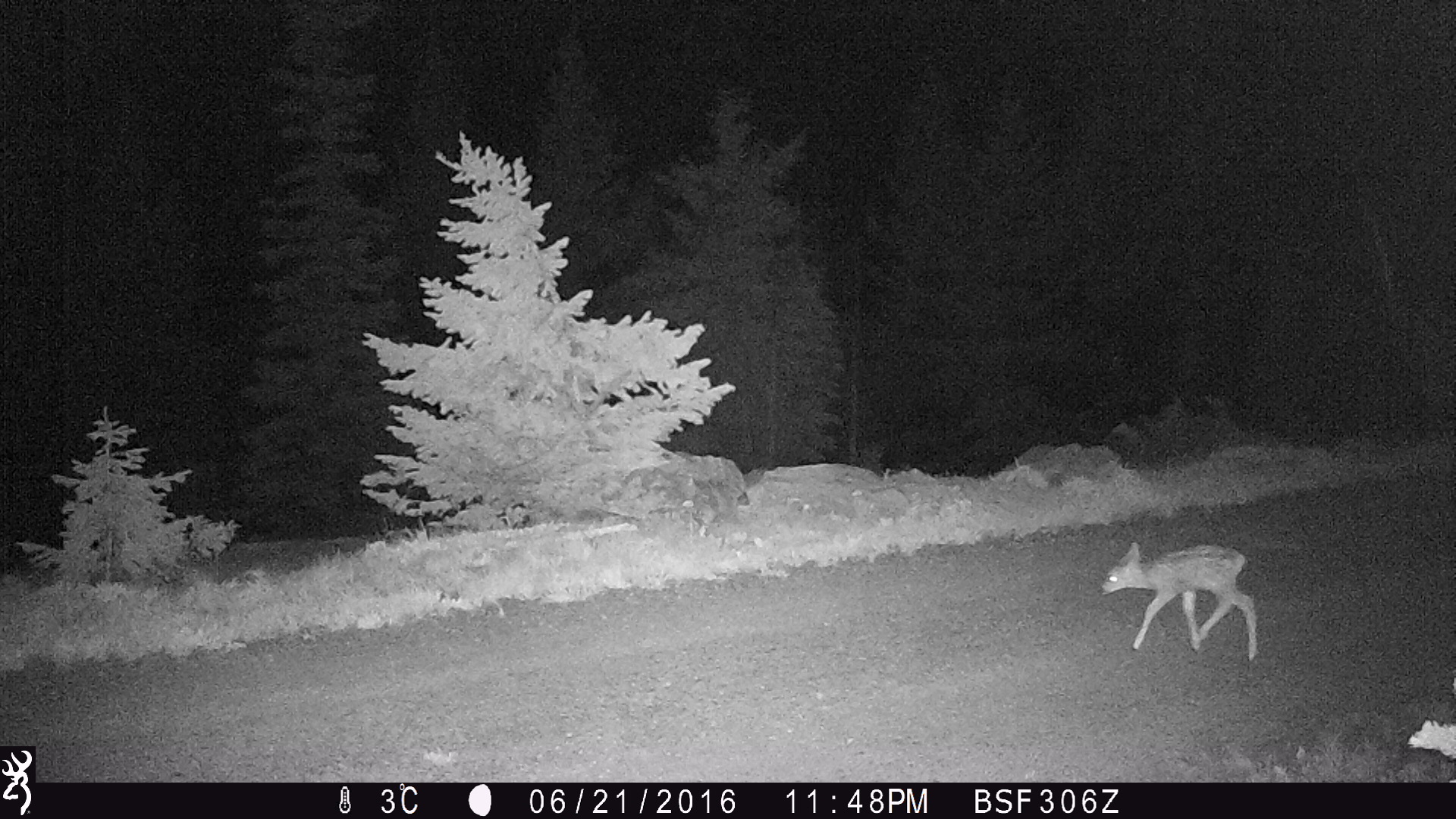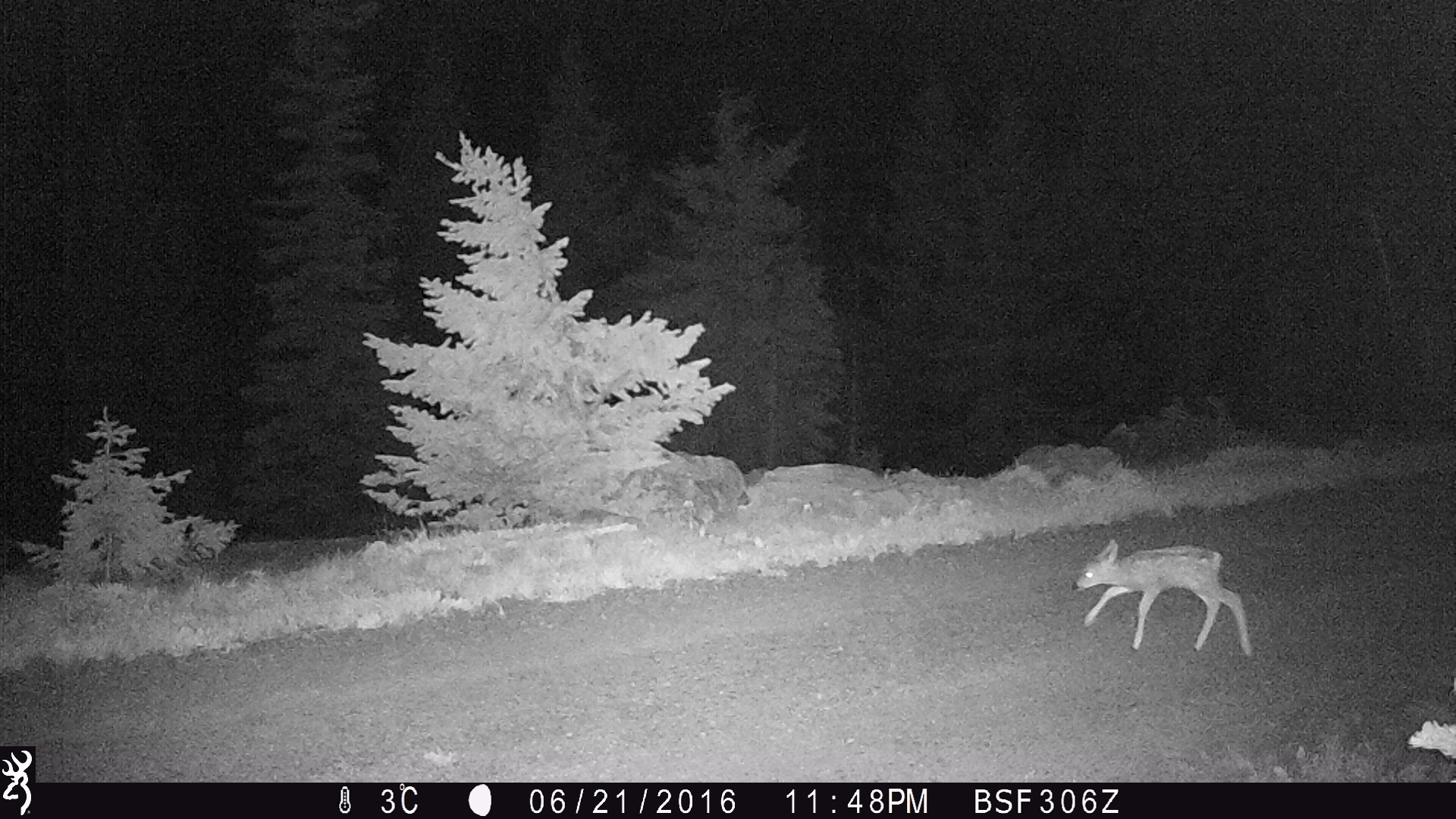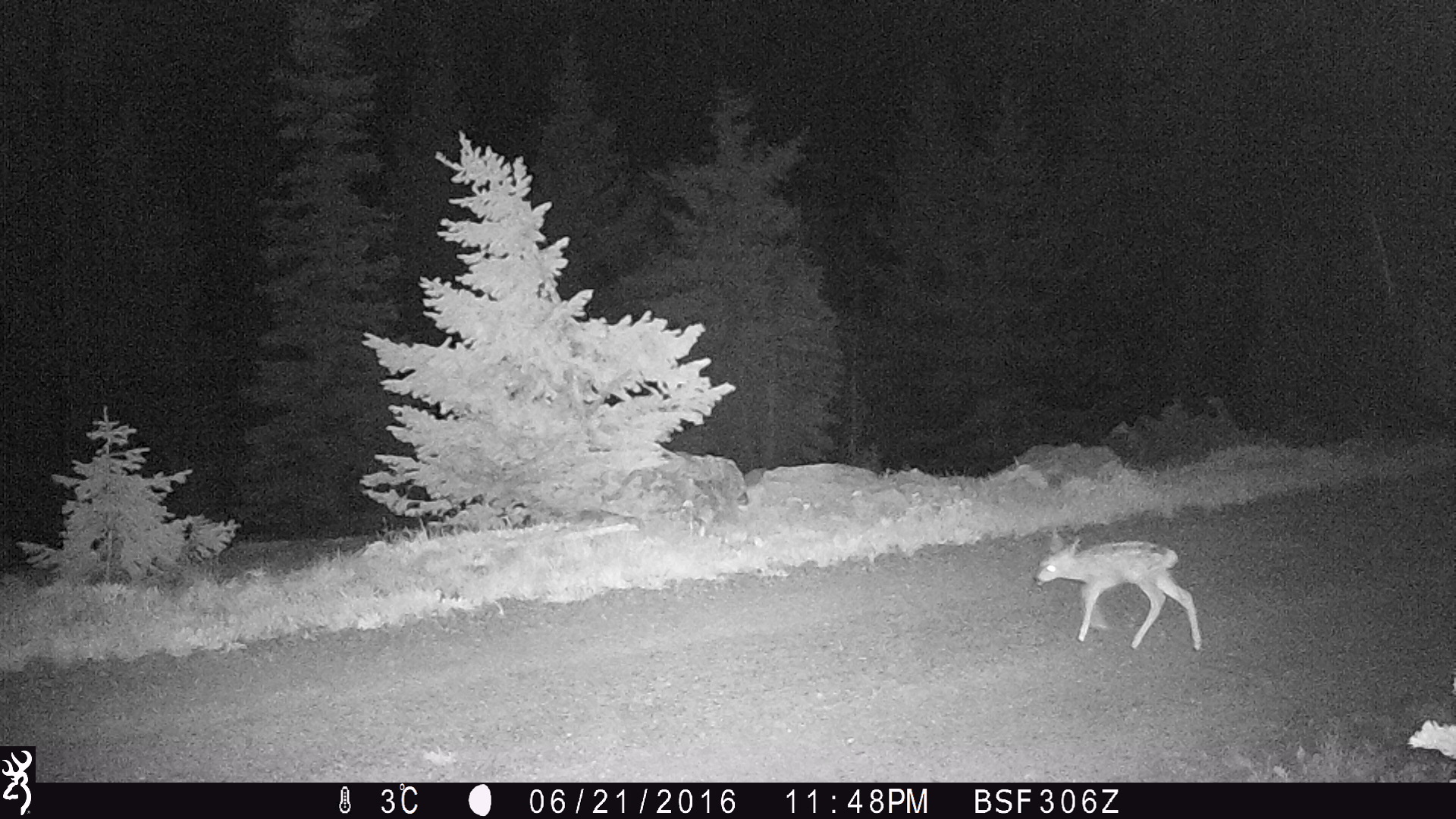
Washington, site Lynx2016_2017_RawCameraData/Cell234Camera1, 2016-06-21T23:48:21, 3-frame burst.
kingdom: Animalia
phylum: Chordata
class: Mammalia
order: Artiodactyla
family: Cervidae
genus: Odocoileus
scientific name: Odocoileus hemionus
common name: mule deer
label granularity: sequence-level